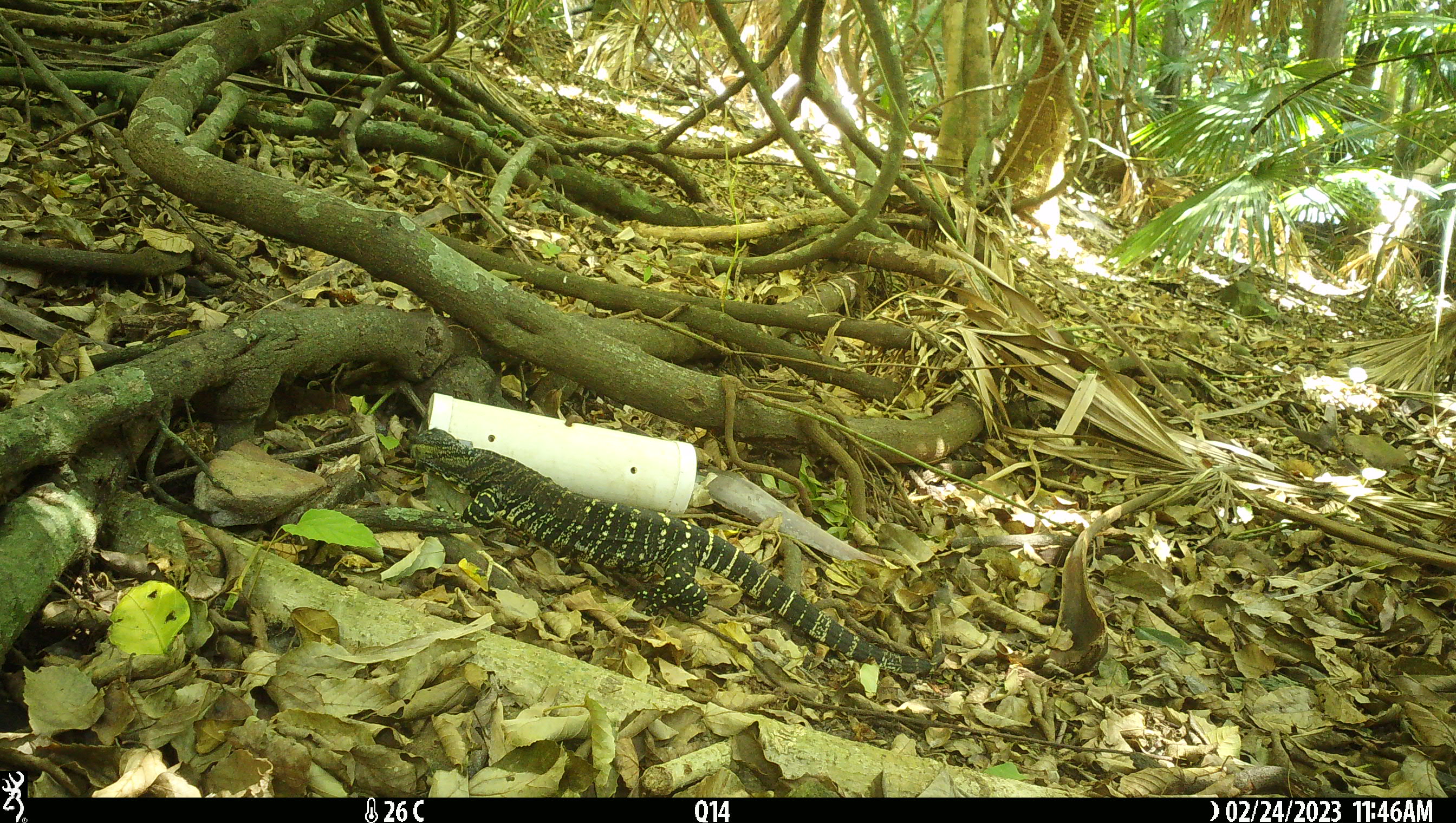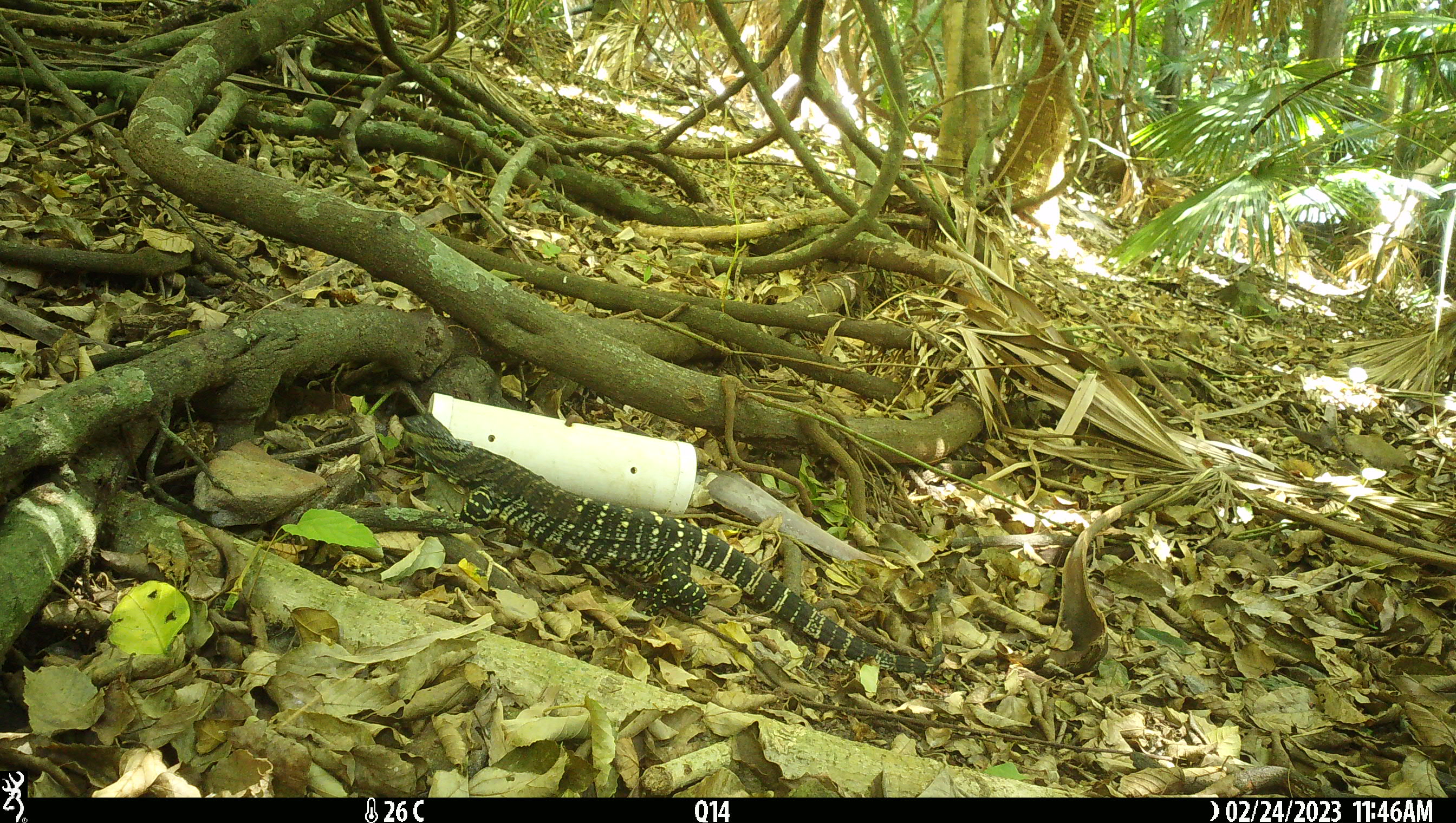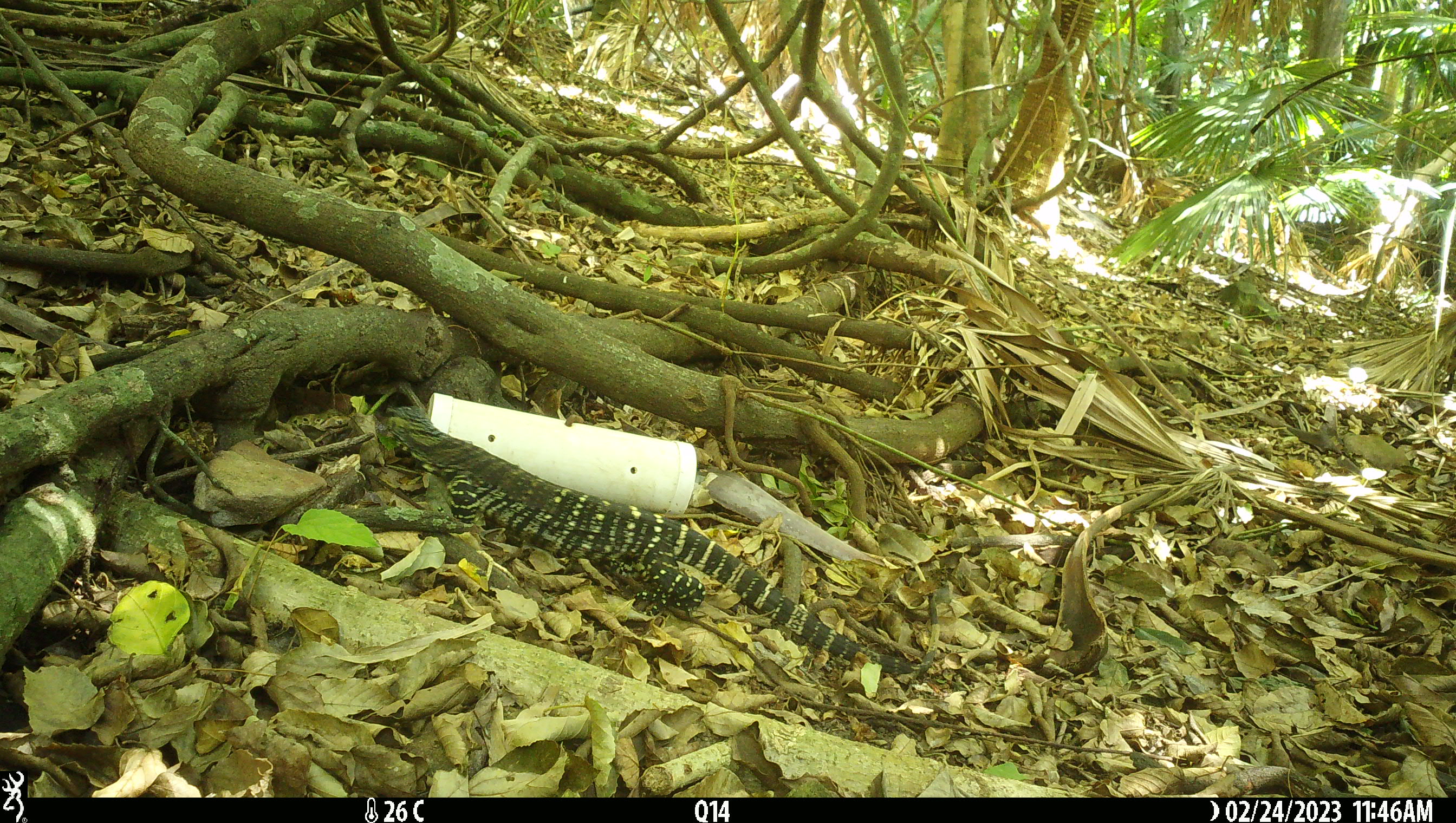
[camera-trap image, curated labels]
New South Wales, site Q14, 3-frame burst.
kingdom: Animalia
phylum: Chordata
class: Reptilia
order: Squamata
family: Varanidae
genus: Varanus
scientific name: Varanus varius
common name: lace monitor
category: goanna